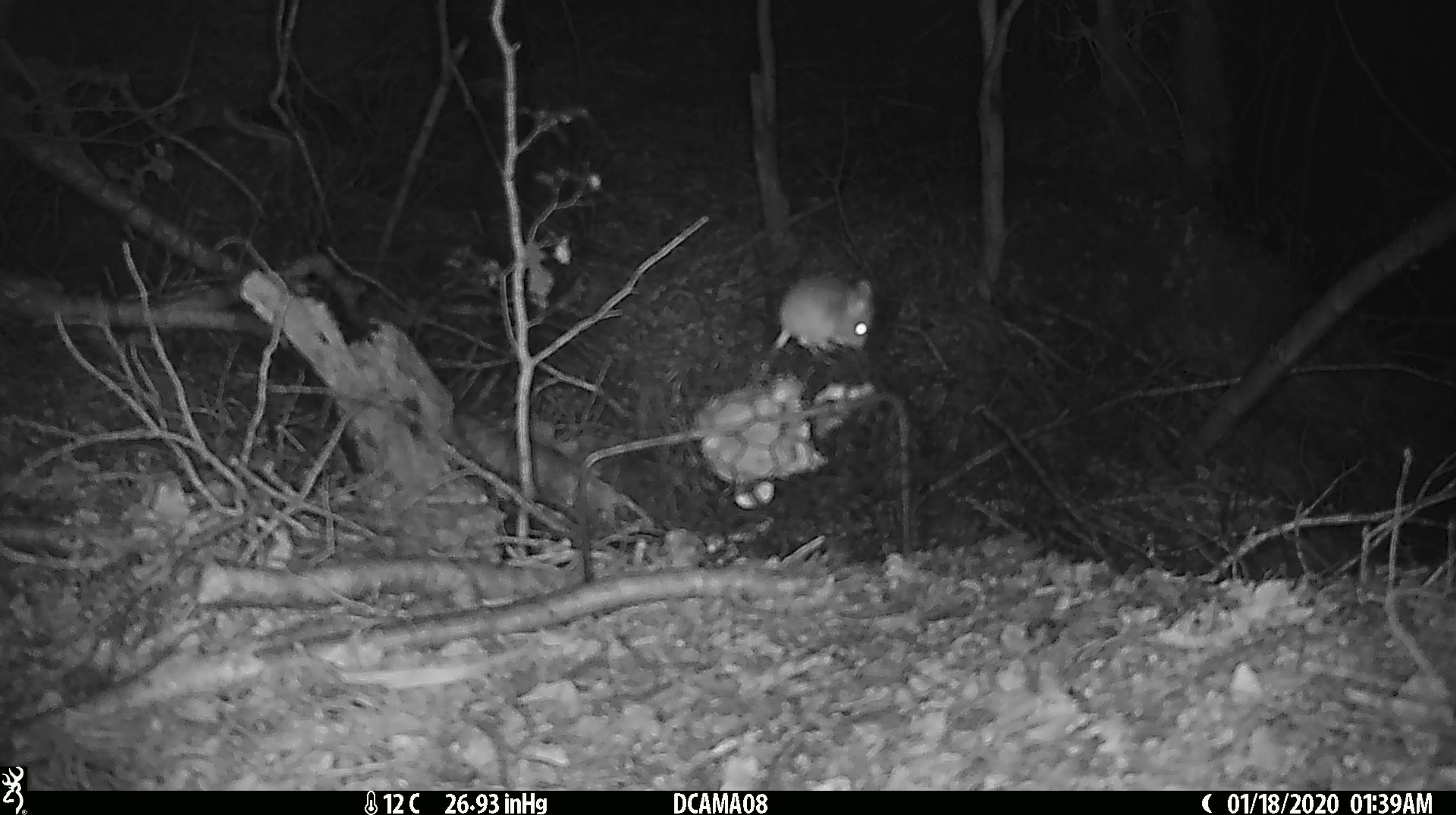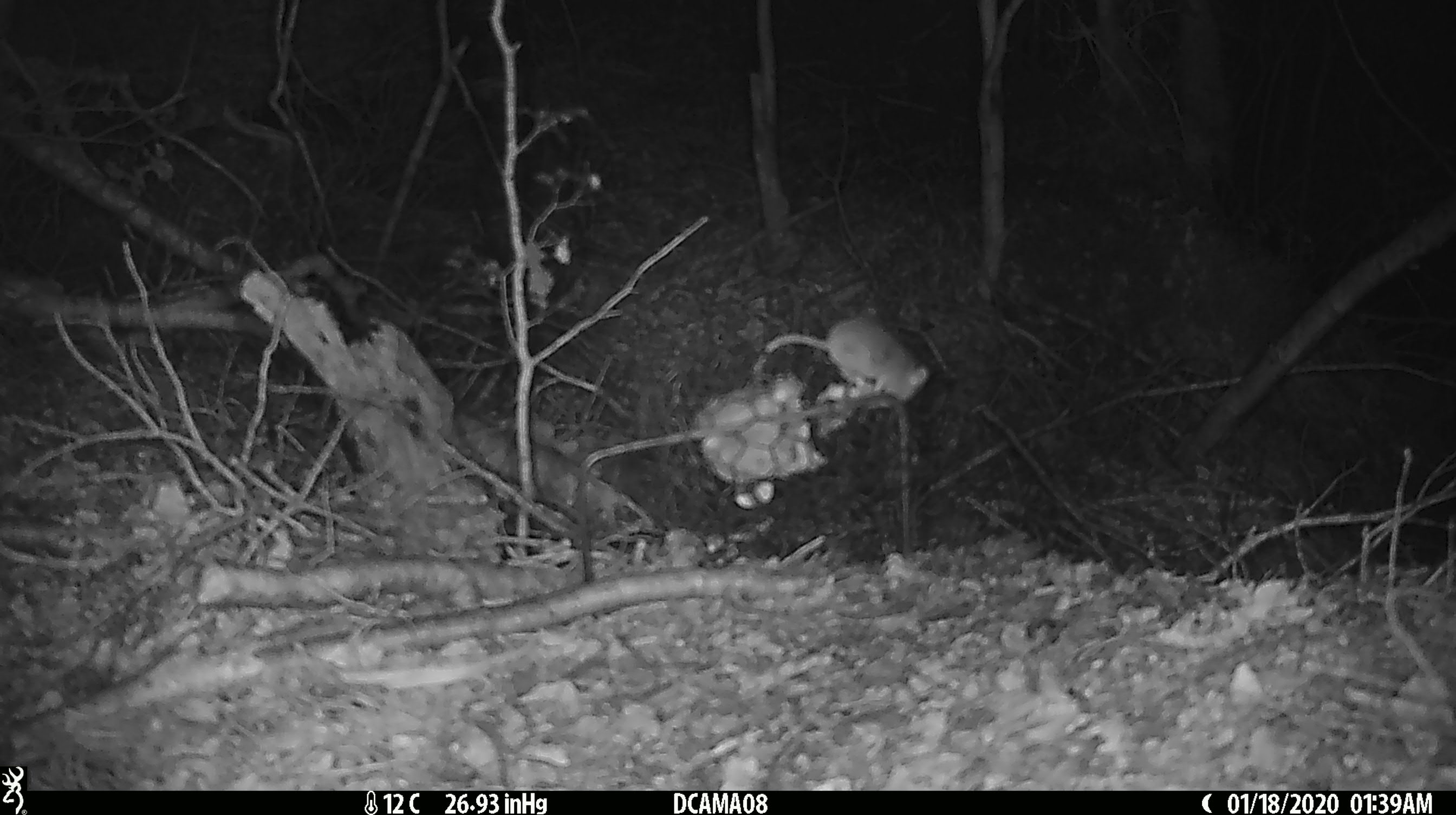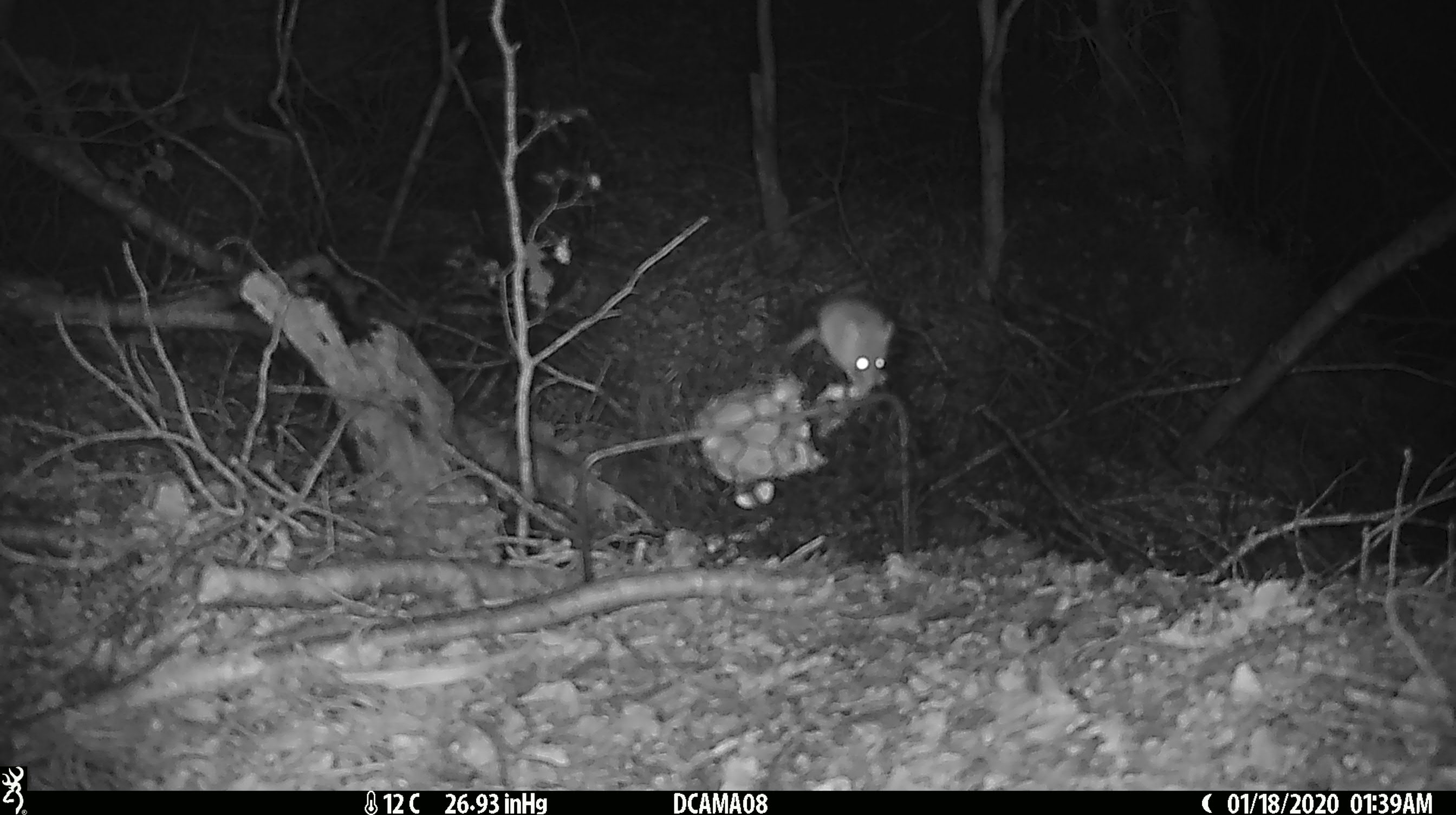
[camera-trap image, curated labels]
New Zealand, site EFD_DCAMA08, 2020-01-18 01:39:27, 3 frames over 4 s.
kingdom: Animalia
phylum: Chordata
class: Mammalia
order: Rodentia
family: Muridae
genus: Mus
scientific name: Mus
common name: mouse